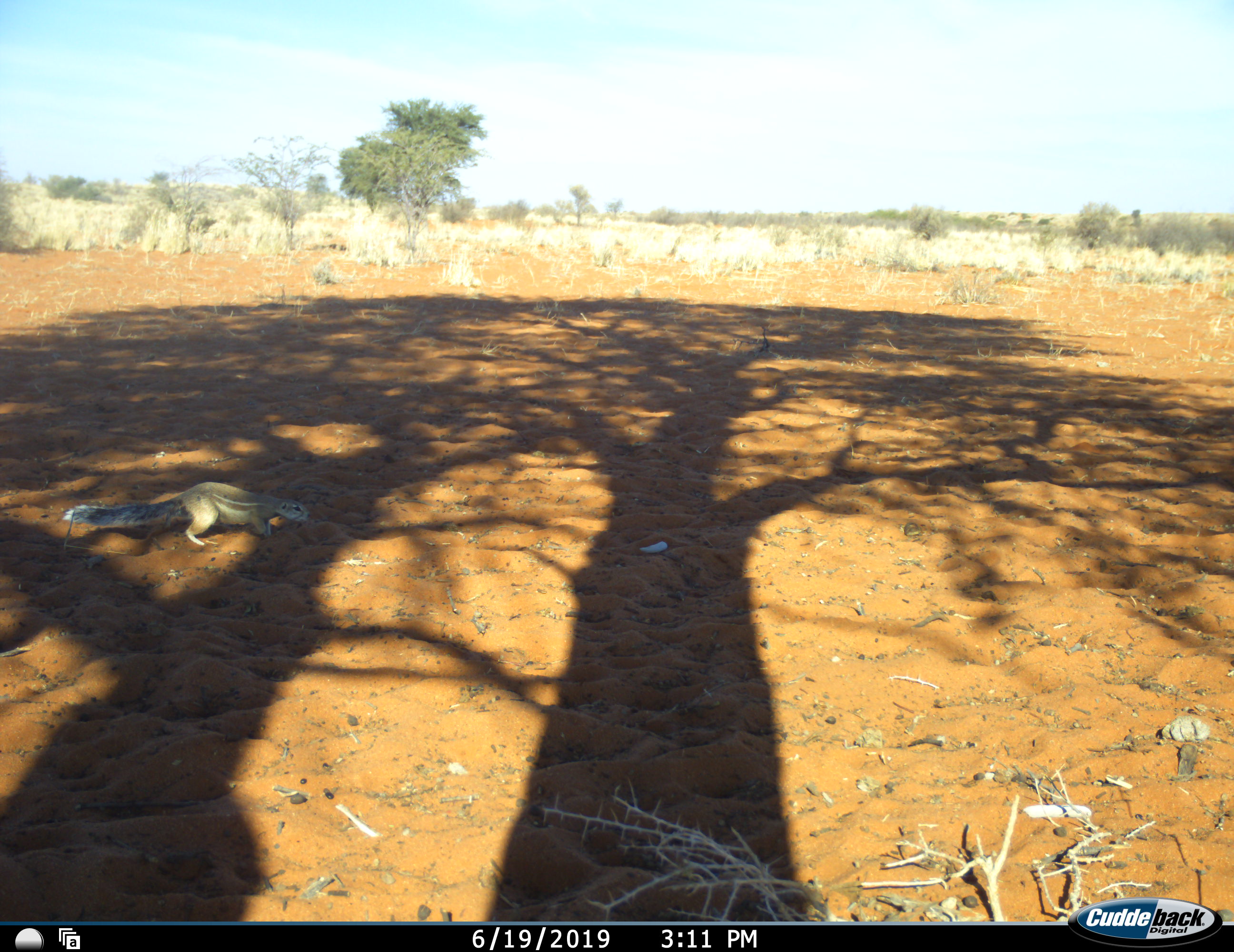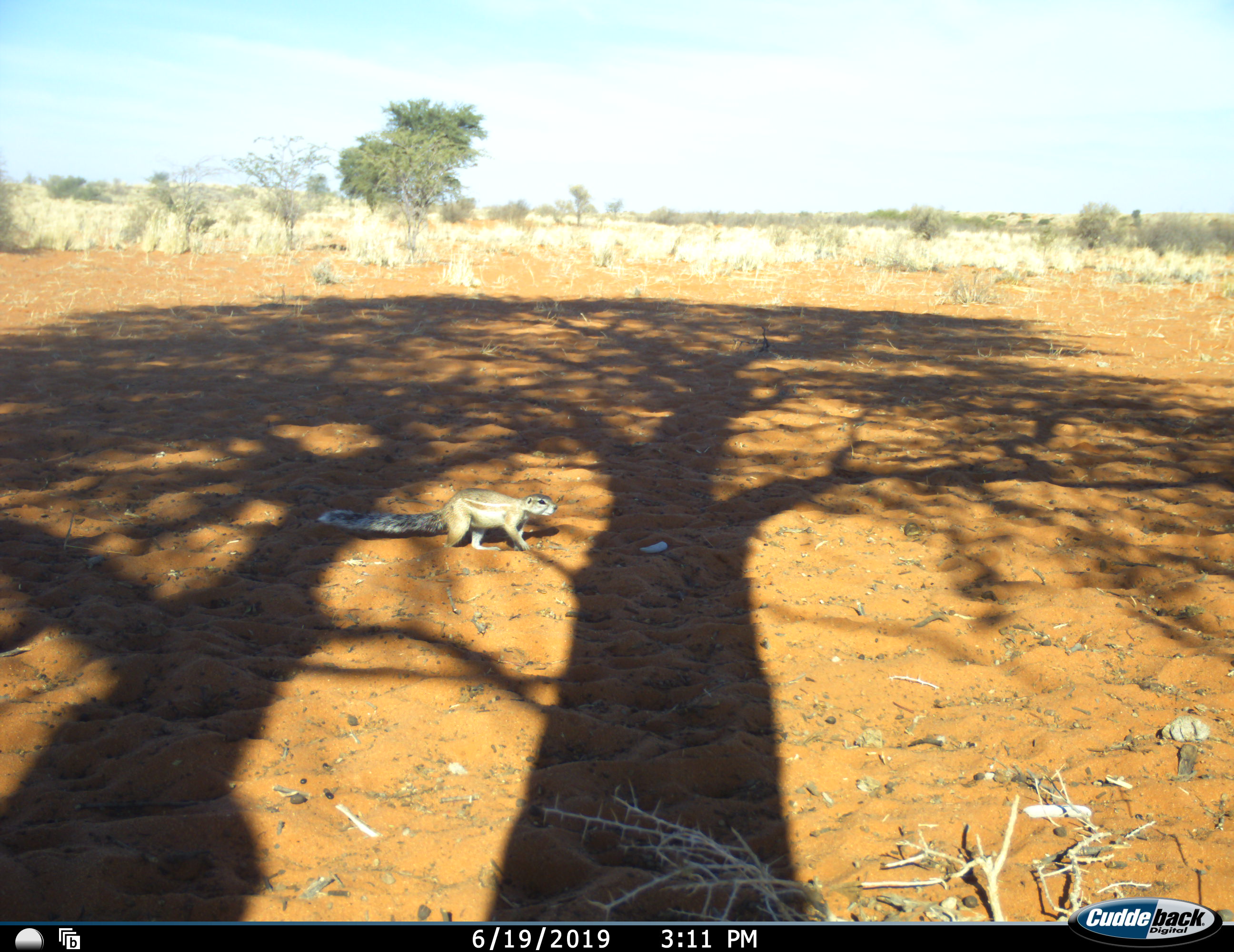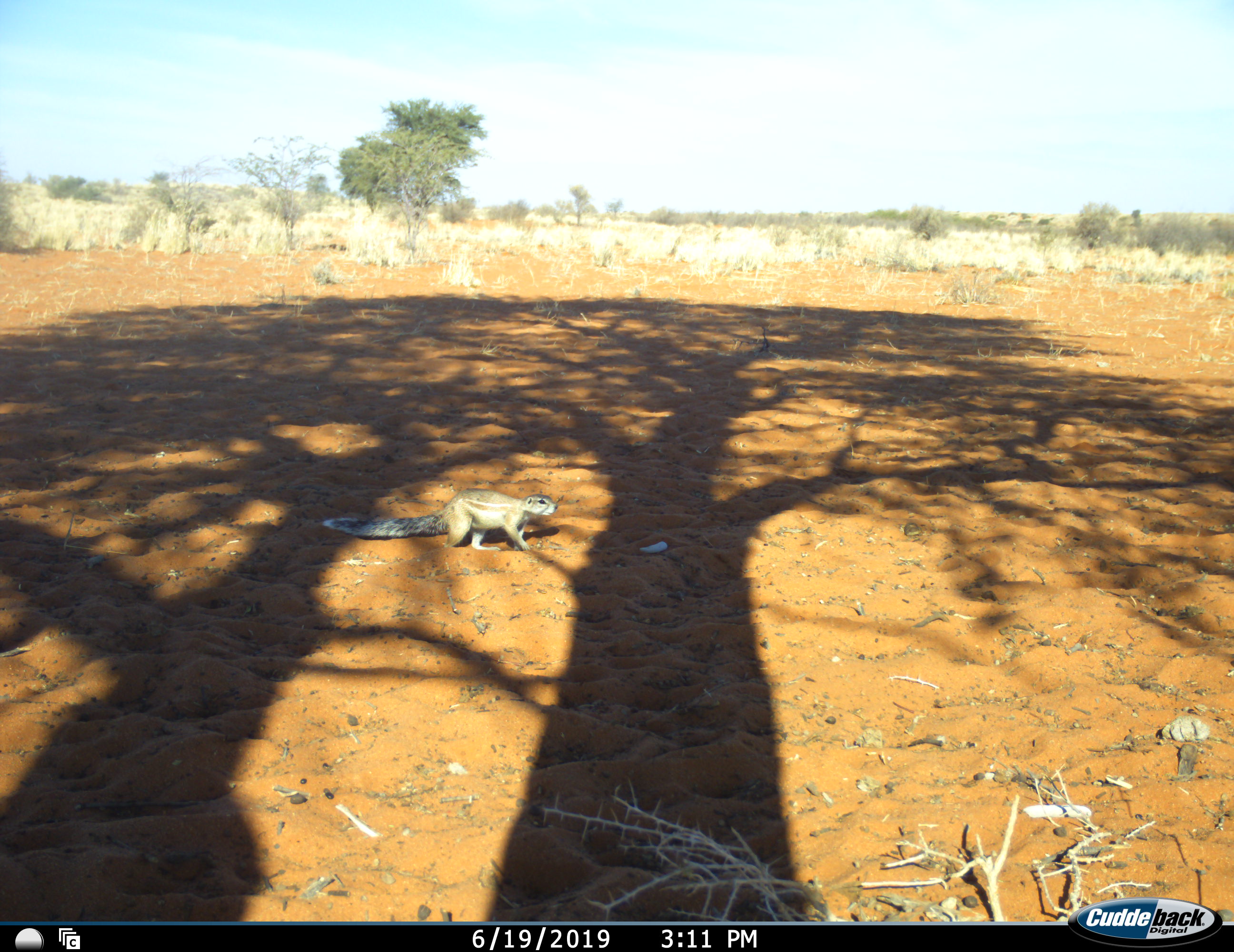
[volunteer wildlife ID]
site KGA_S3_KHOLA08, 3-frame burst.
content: unidentified animal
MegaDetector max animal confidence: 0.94